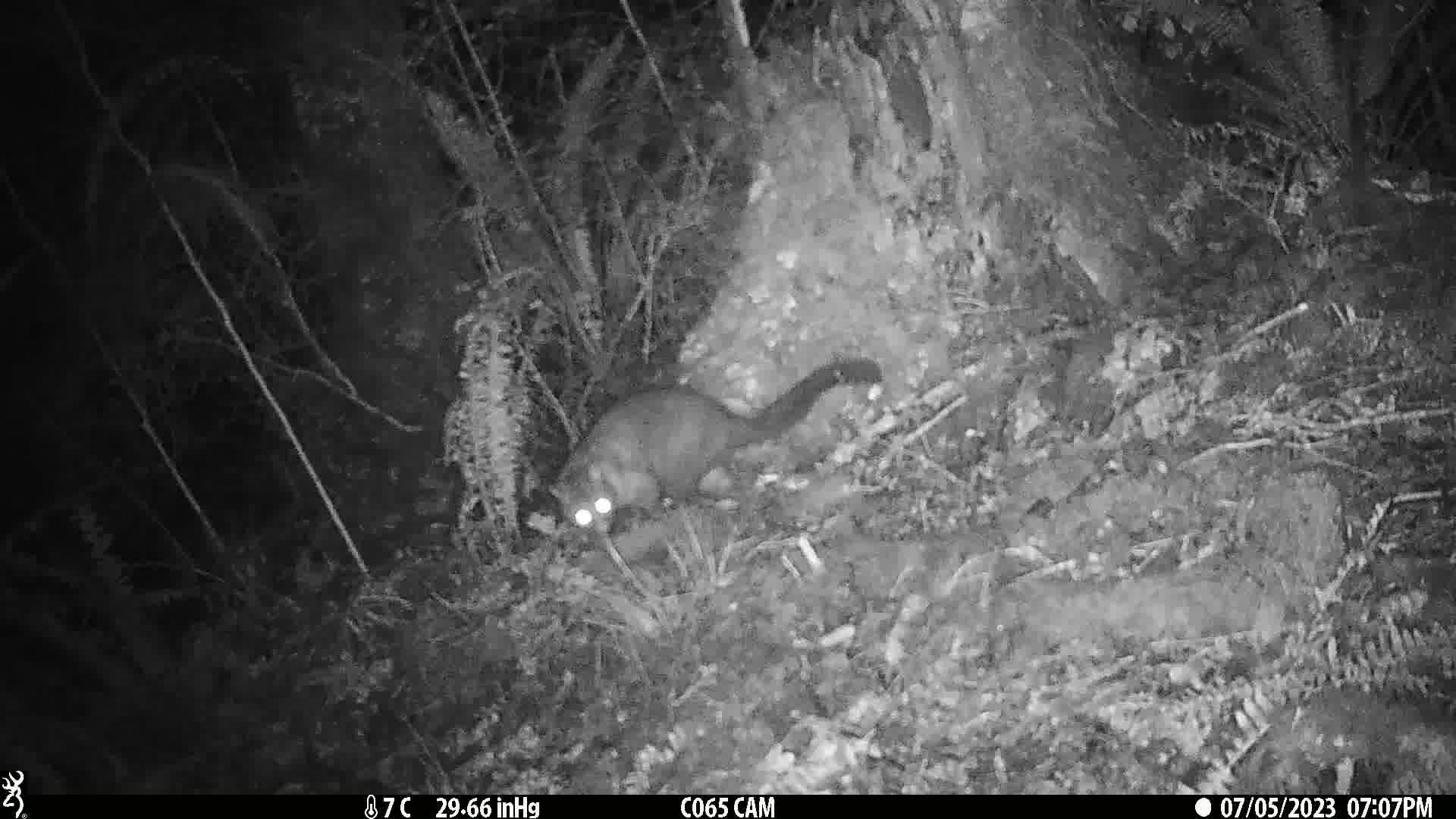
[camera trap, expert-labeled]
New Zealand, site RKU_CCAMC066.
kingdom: Animalia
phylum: Chordata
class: Mammalia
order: Diprotodontia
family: Phalangeridae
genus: Trichosurus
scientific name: Trichosurus vulpecula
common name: common brushtail possum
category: possum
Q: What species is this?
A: Possum (common brushtail possum) (Trichosurus vulpecula).